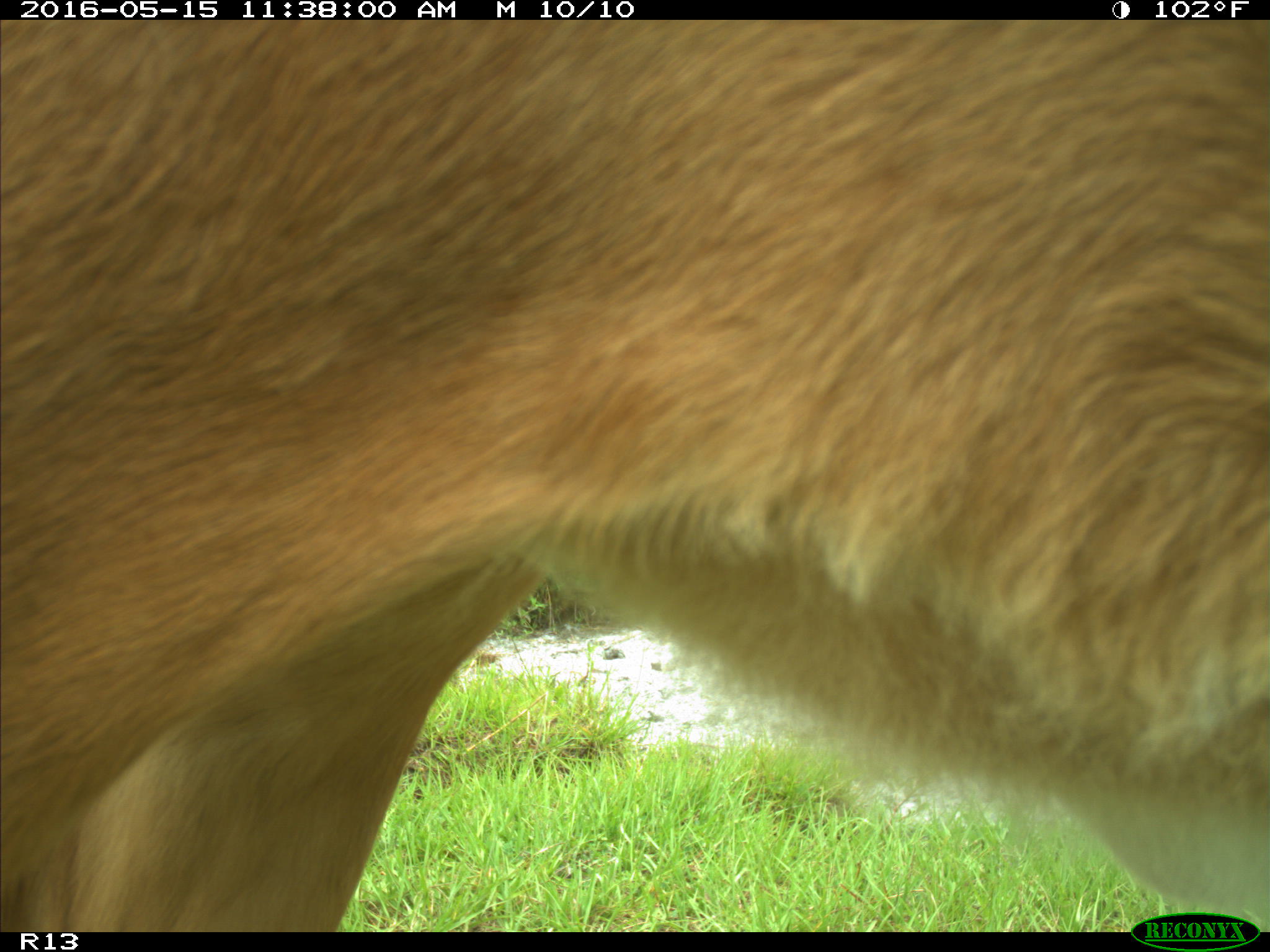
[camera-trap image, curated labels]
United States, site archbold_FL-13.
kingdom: Animalia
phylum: Chordata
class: Mammalia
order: Artiodactyla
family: Bovidae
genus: Bos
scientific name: Bos taurus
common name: domestic cow